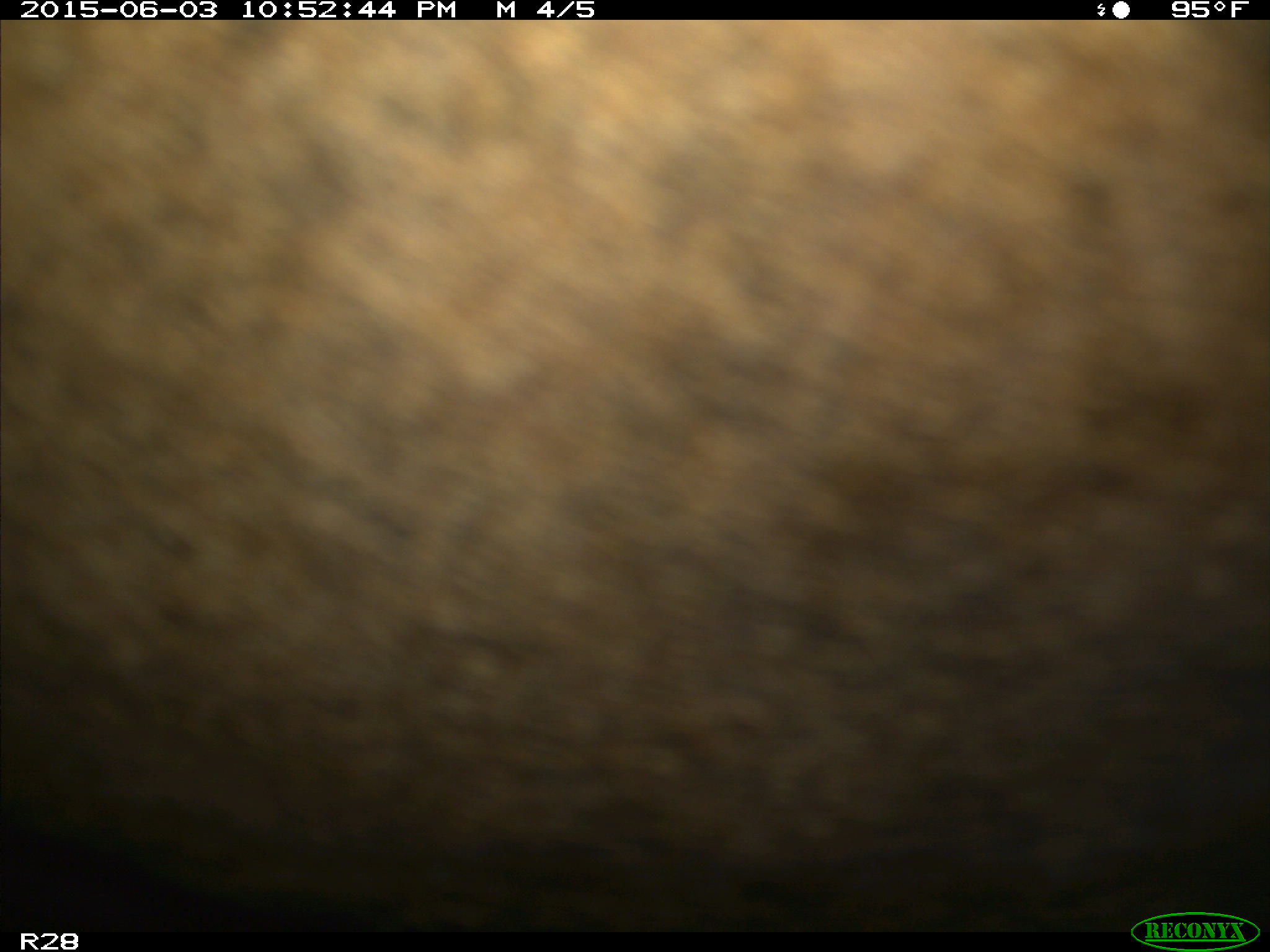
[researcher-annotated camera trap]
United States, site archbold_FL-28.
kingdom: Animalia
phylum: Chordata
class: Mammalia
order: Artiodactyla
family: Bovidae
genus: Bos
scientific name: Bos taurus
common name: domestic cow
Bos taurus (domestic cow).